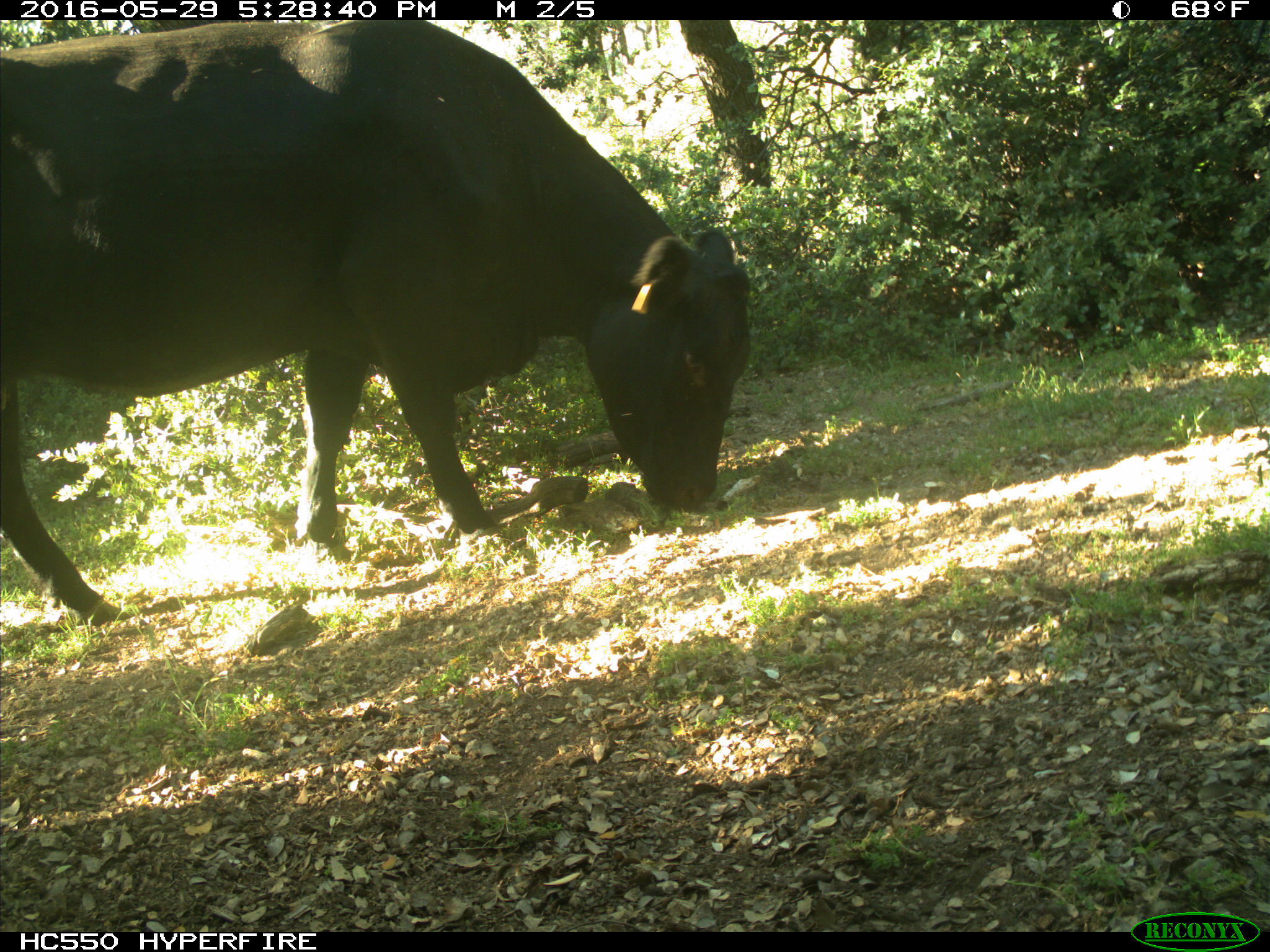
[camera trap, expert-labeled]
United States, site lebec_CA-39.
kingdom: Animalia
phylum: Chordata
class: Mammalia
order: Artiodactyla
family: Bovidae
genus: Bos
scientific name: Bos taurus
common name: domestic cow